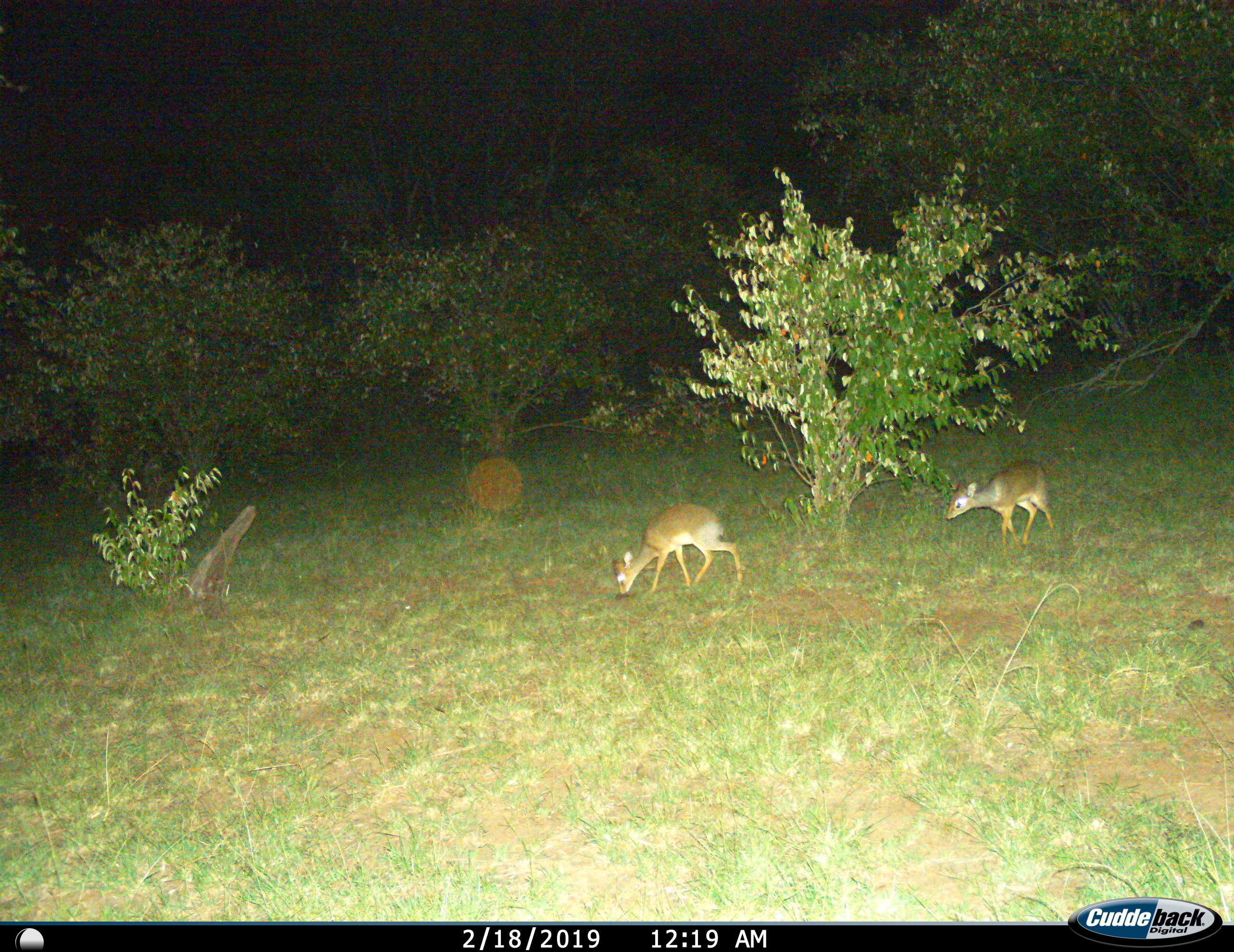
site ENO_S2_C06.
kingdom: Animalia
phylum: Chordata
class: Mammalia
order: Artiodactyla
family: Bovidae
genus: Madoqua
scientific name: Madoqua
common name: dik-dik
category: dikdik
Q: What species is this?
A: Dikdik (dik-dik) (Madoqua).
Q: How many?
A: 2.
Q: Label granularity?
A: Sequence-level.